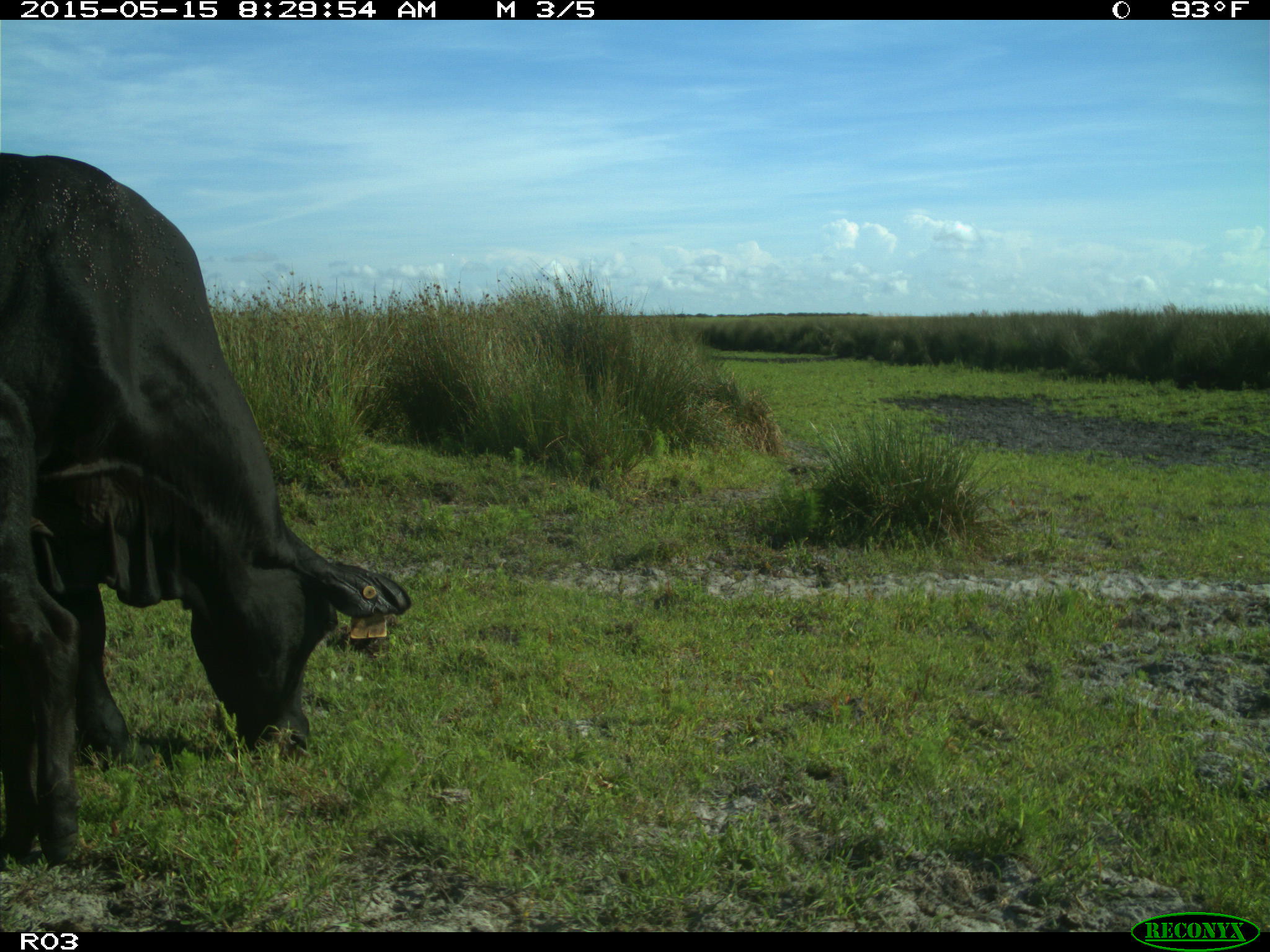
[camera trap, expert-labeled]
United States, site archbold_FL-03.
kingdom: Animalia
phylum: Chordata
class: Mammalia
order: Artiodactyla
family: Bovidae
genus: Bos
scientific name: Bos taurus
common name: domestic cow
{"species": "Bos taurus (domestic cow)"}